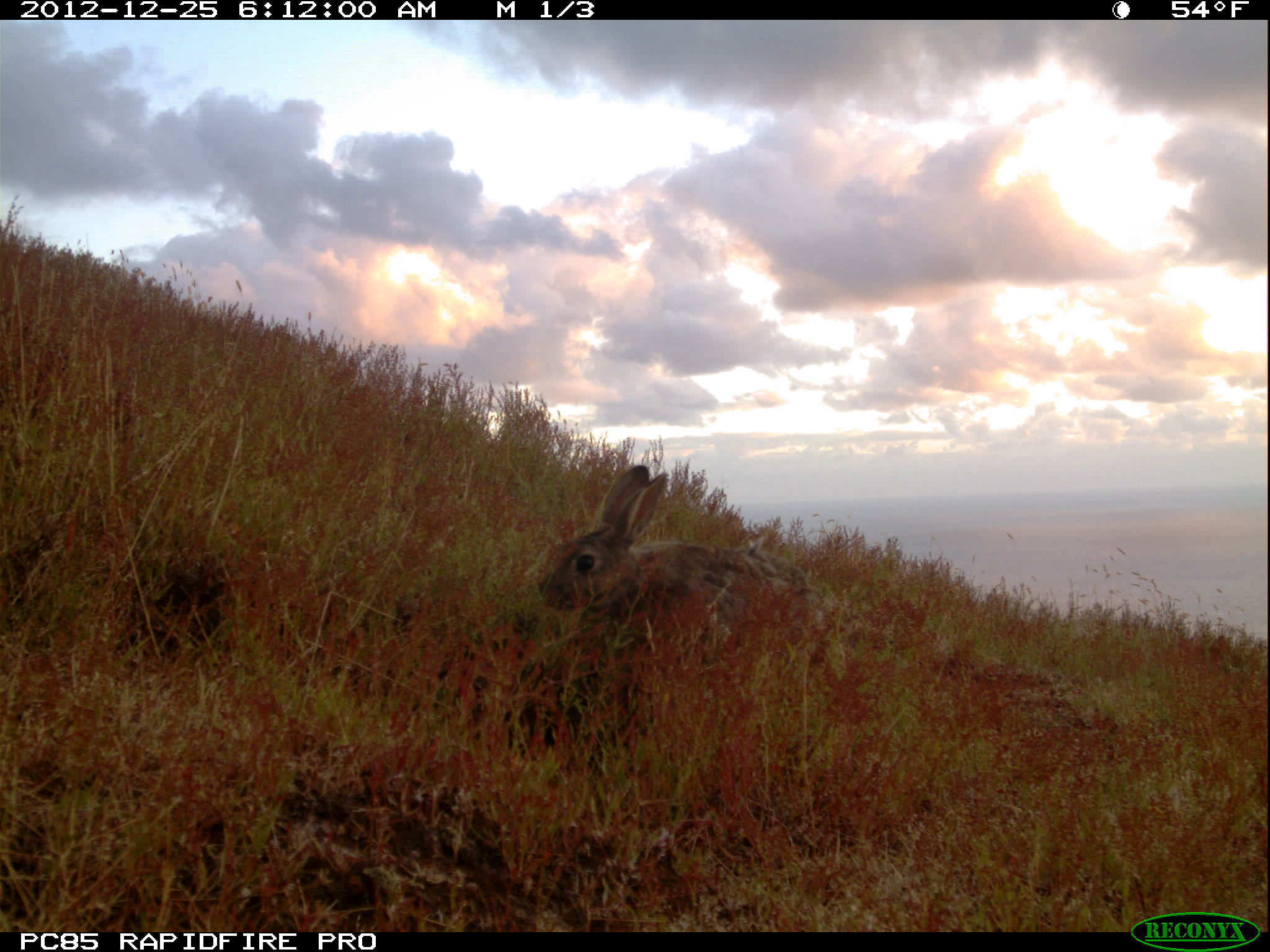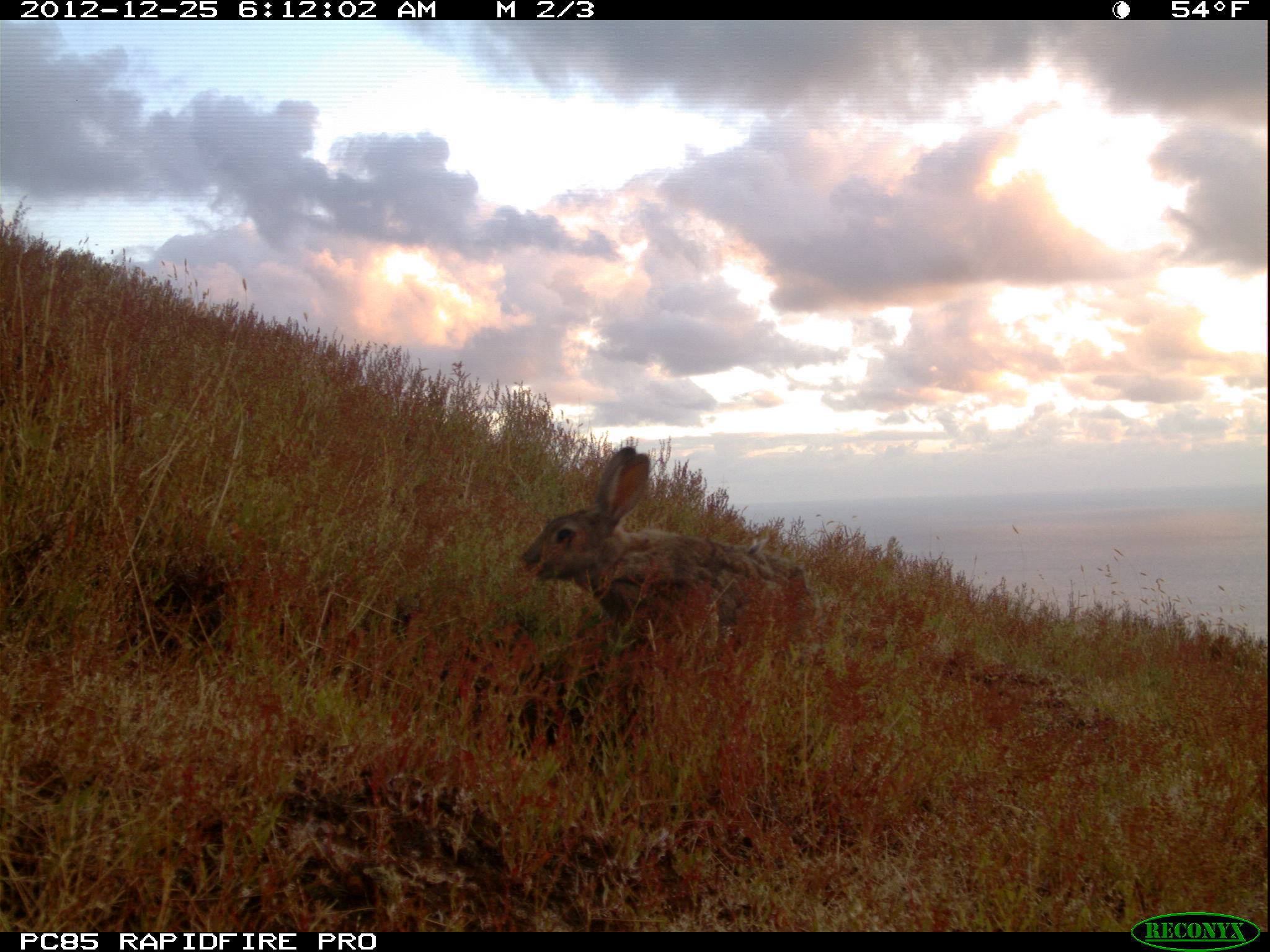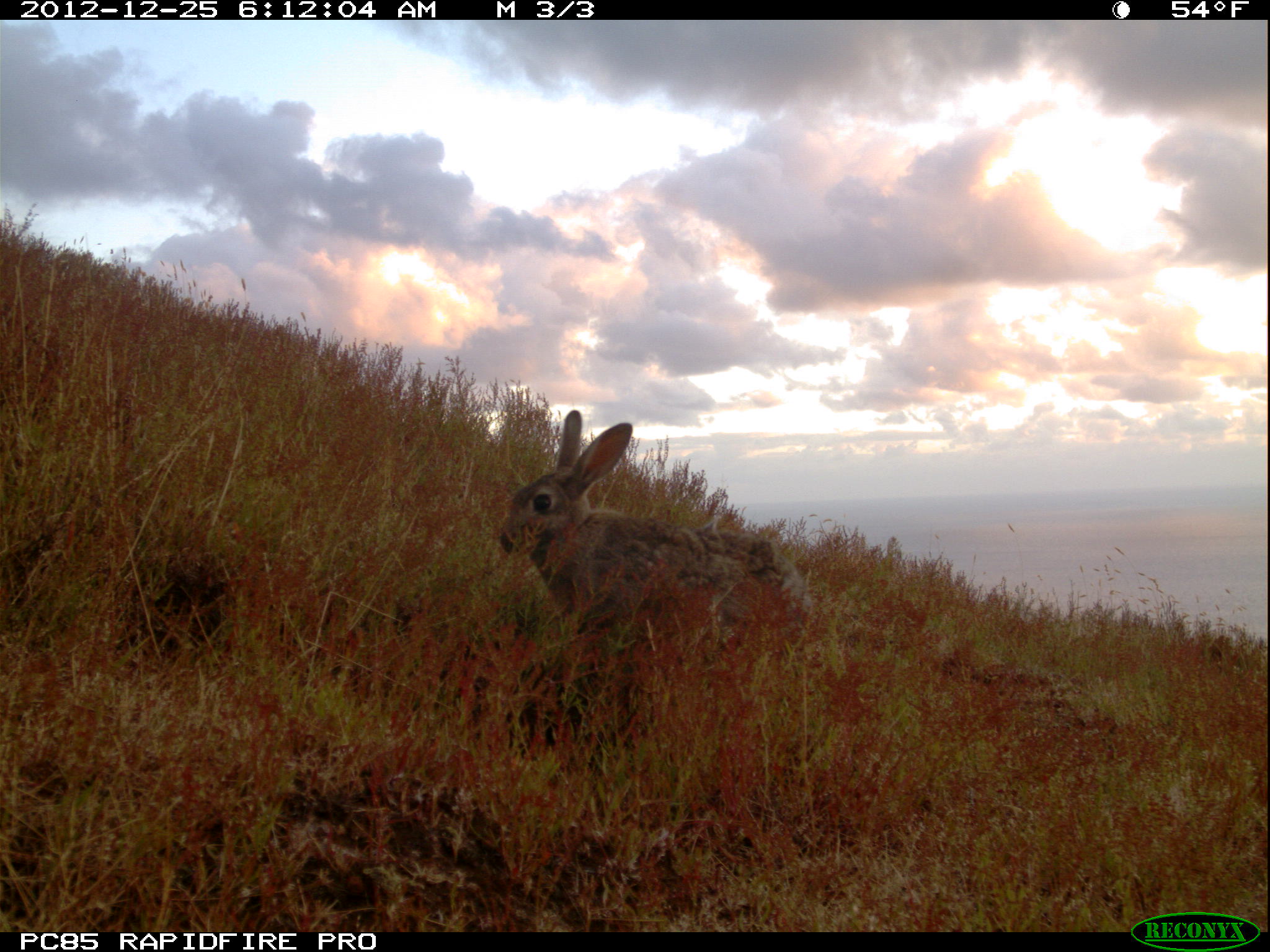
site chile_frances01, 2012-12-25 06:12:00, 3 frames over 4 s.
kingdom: Animalia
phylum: Chordata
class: Mammalia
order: Lagomorpha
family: Leporidae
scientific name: Leporidae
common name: rabbits and hares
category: rabbit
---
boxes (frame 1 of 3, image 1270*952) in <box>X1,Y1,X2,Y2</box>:
rabbit: <box>530,456,823,733</box>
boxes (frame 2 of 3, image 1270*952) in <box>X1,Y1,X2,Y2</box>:
rabbit: <box>516,447,819,687</box>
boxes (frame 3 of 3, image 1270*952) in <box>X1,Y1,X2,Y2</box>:
rabbit: <box>490,408,815,679</box>